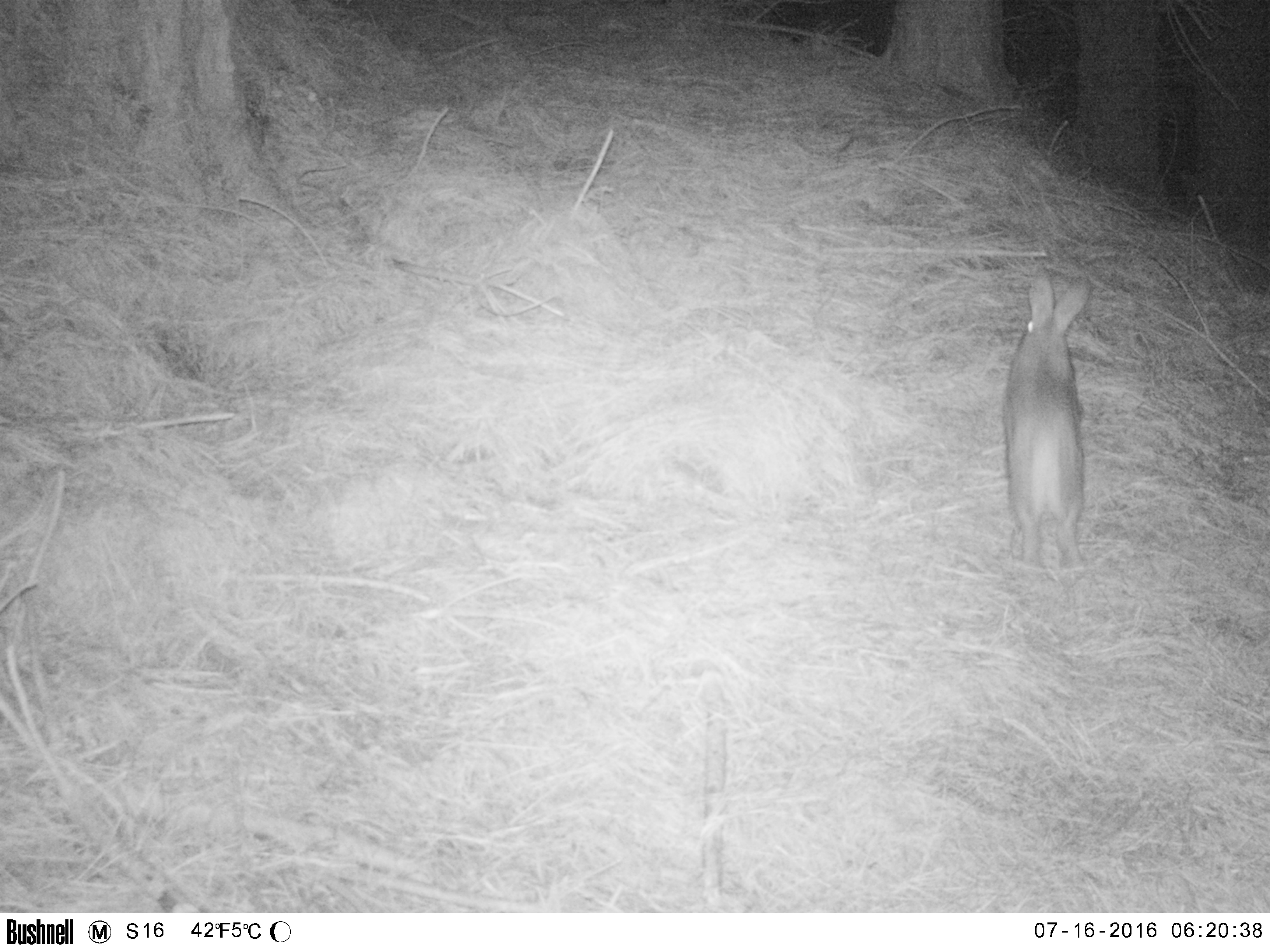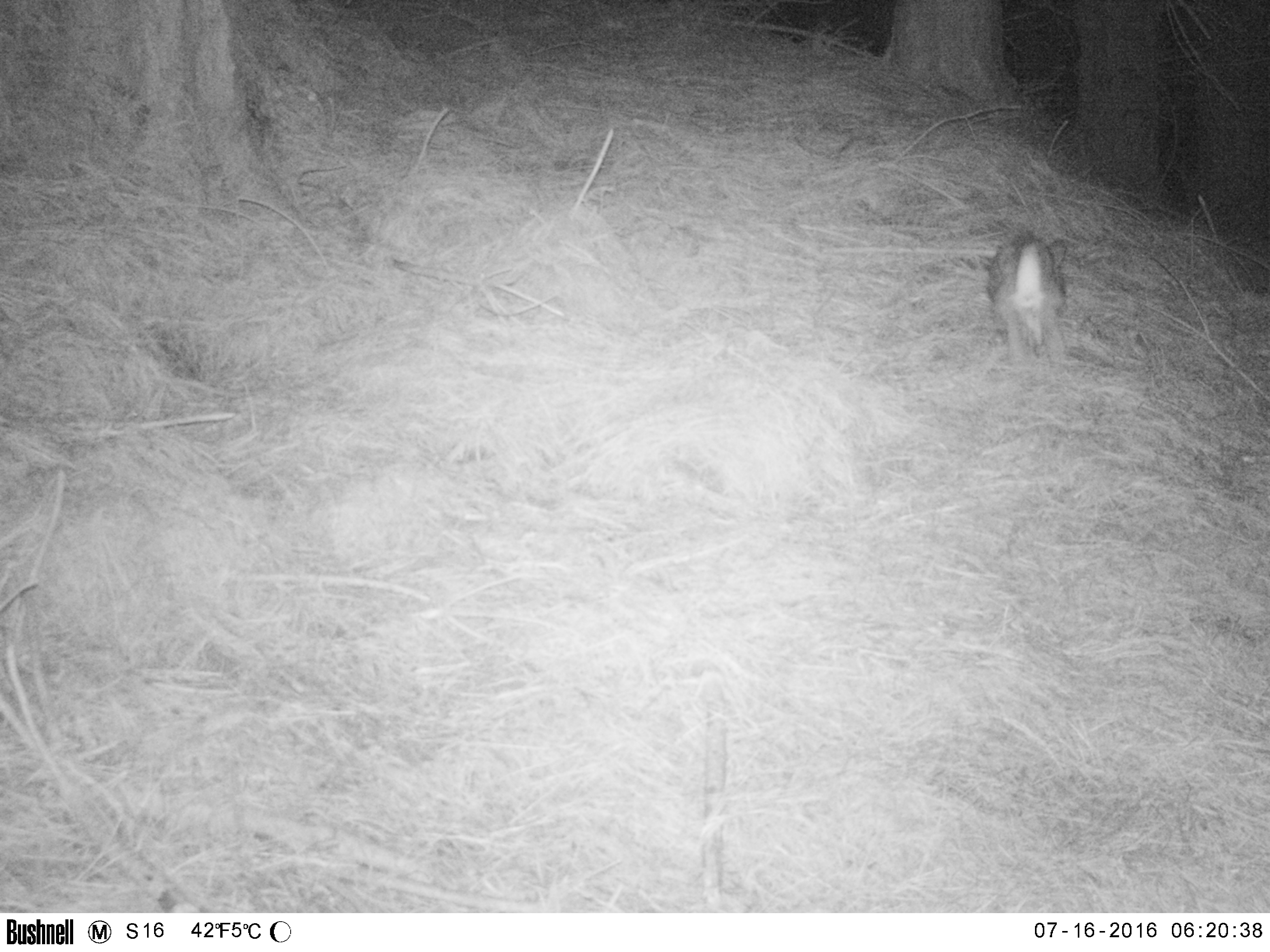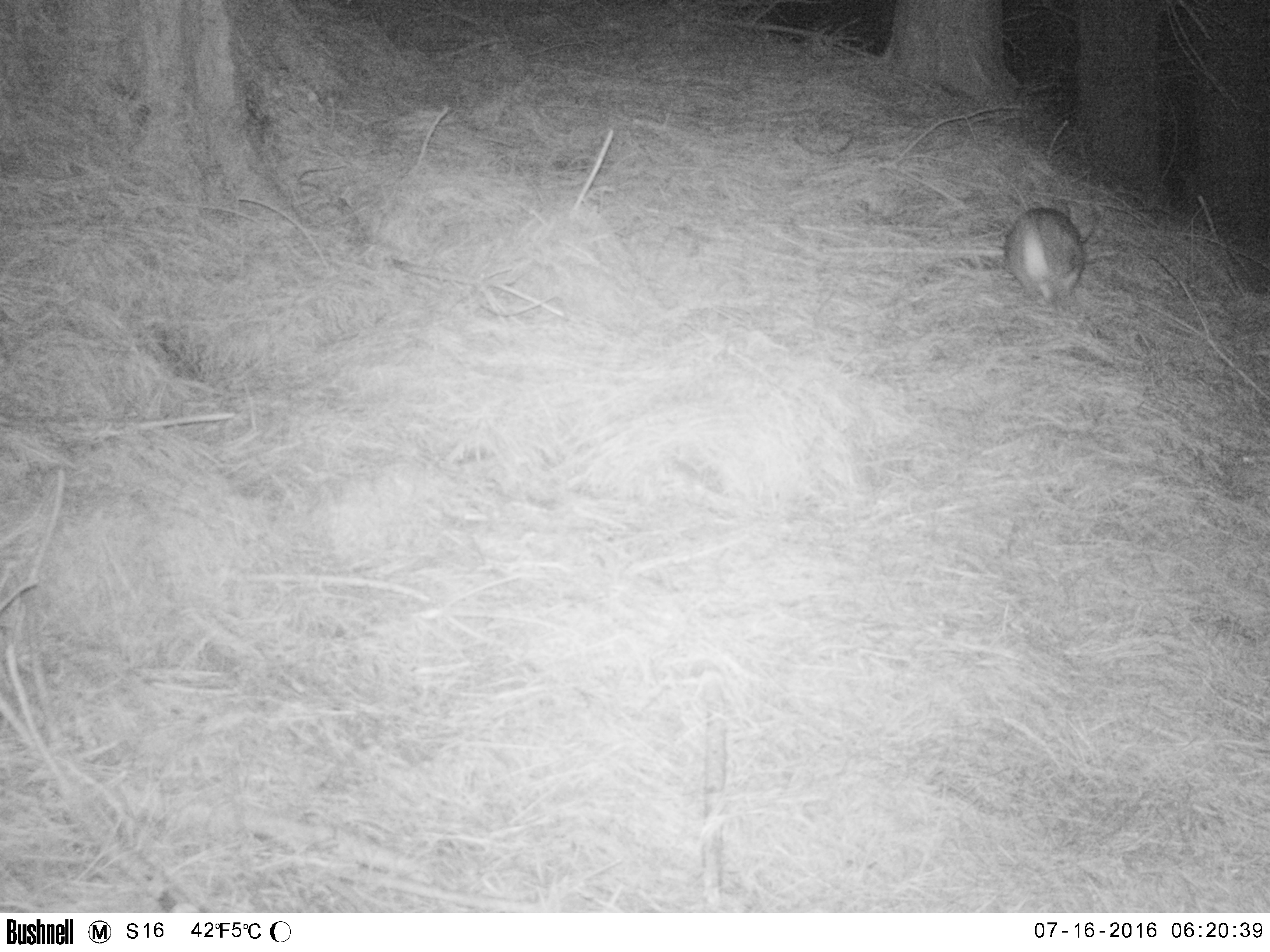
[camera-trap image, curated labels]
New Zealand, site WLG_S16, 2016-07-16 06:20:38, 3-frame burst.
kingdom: Animalia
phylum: Chordata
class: Mammalia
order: Lagomorpha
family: Leporidae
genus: Oryctolagus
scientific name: Oryctolagus cuniculus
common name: european rabbit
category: rabbit